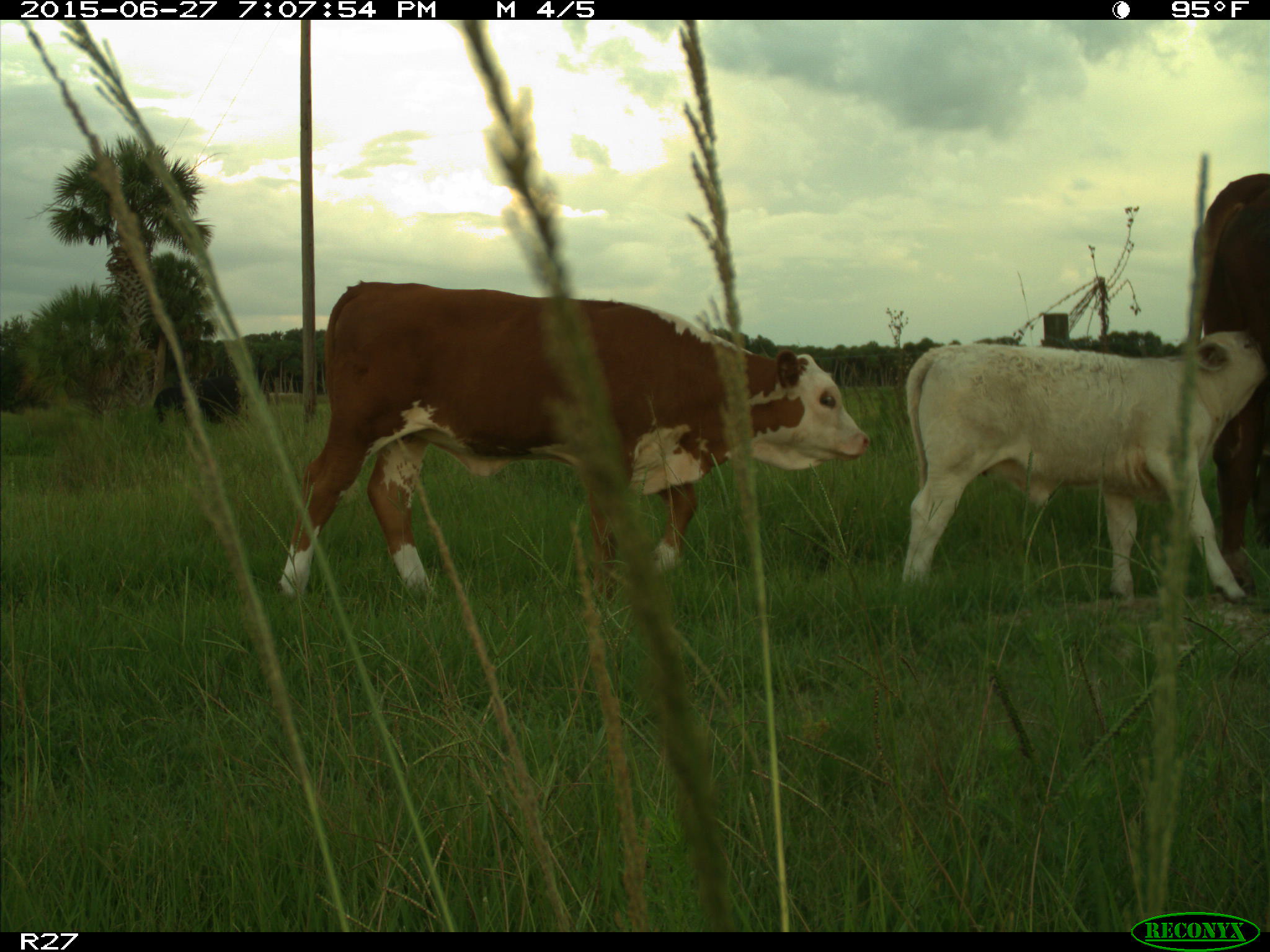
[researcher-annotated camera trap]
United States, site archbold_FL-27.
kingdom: Animalia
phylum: Chordata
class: Mammalia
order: Artiodactyla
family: Bovidae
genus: Bos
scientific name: Bos taurus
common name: domestic cow